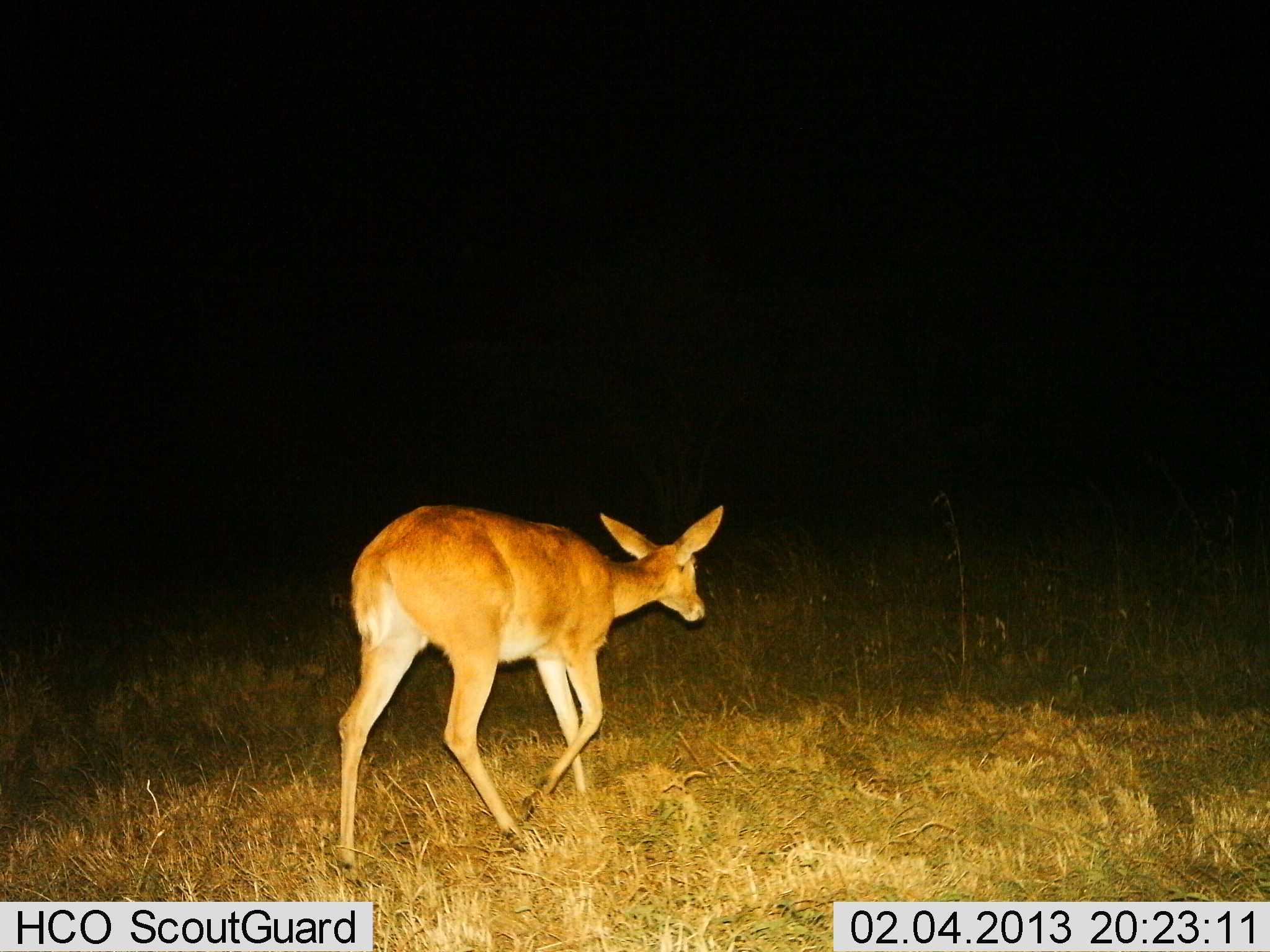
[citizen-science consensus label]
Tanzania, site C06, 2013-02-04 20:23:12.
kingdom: Animalia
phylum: Chordata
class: Mammalia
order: Artiodactyla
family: Bovidae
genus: Redunca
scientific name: Redunca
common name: reedbuck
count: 1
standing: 5%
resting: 0%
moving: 95%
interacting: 0%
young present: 0%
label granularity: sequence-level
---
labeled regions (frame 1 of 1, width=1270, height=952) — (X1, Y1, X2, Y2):
animal: (329, 505, 725, 887)